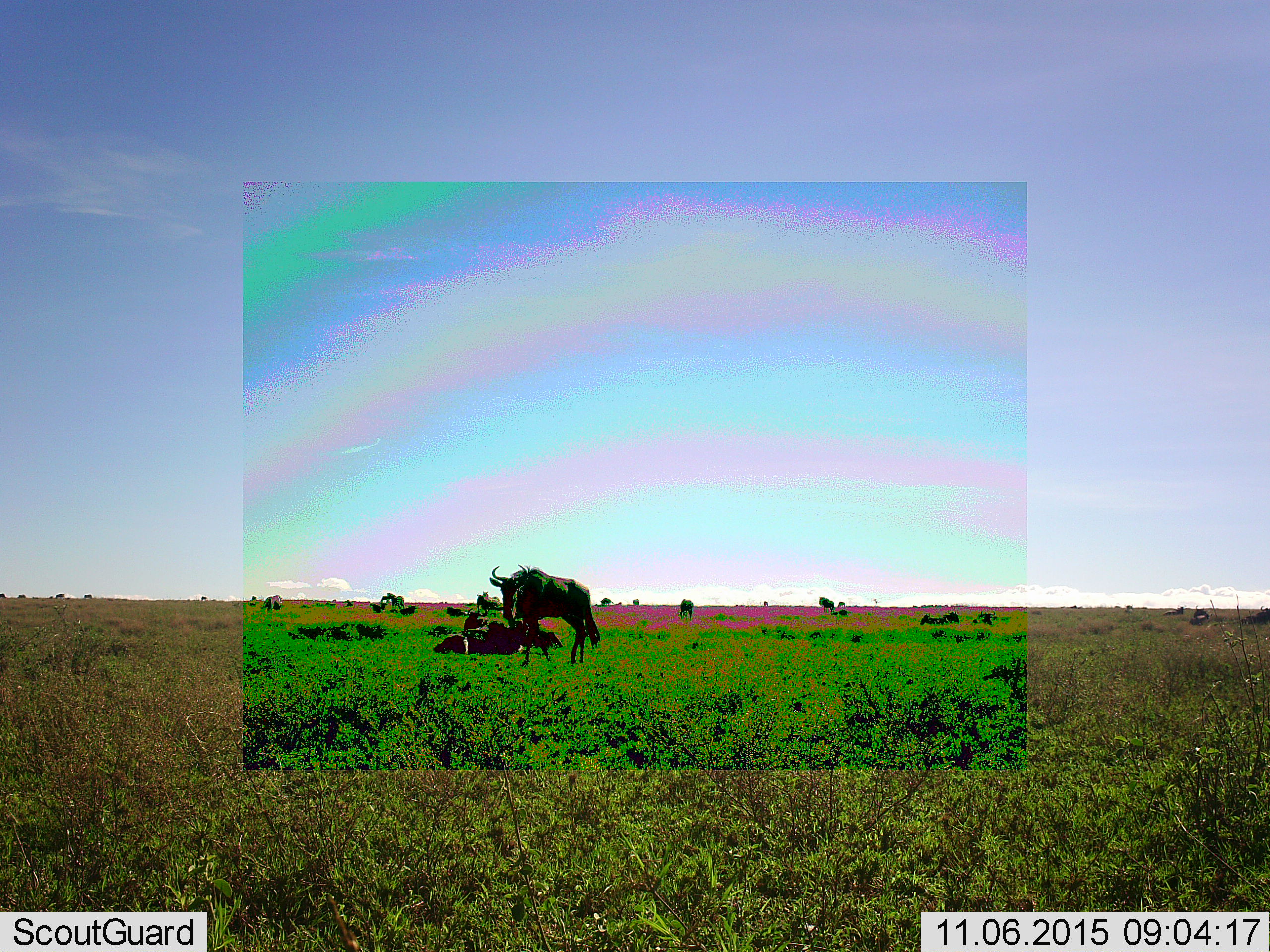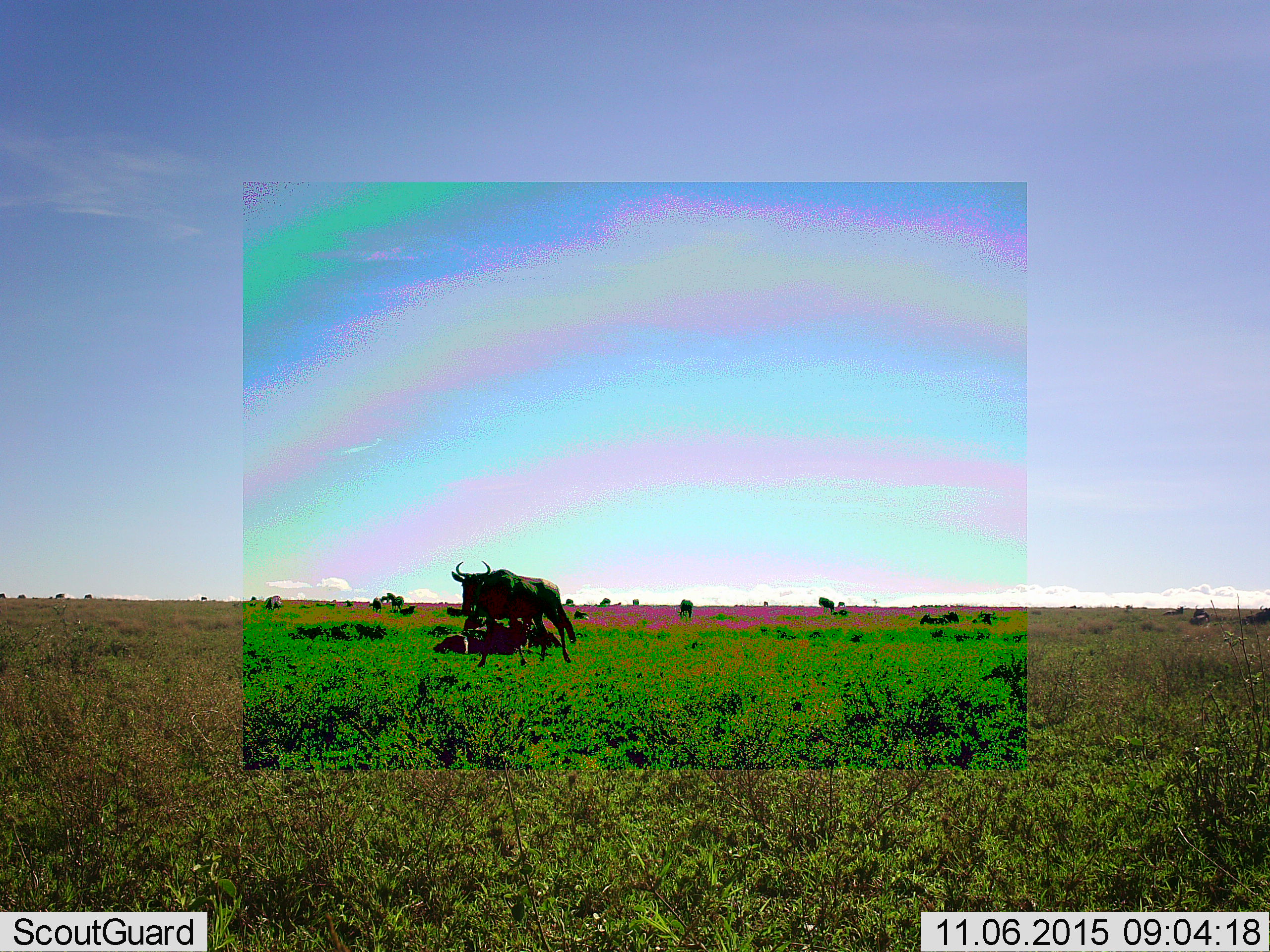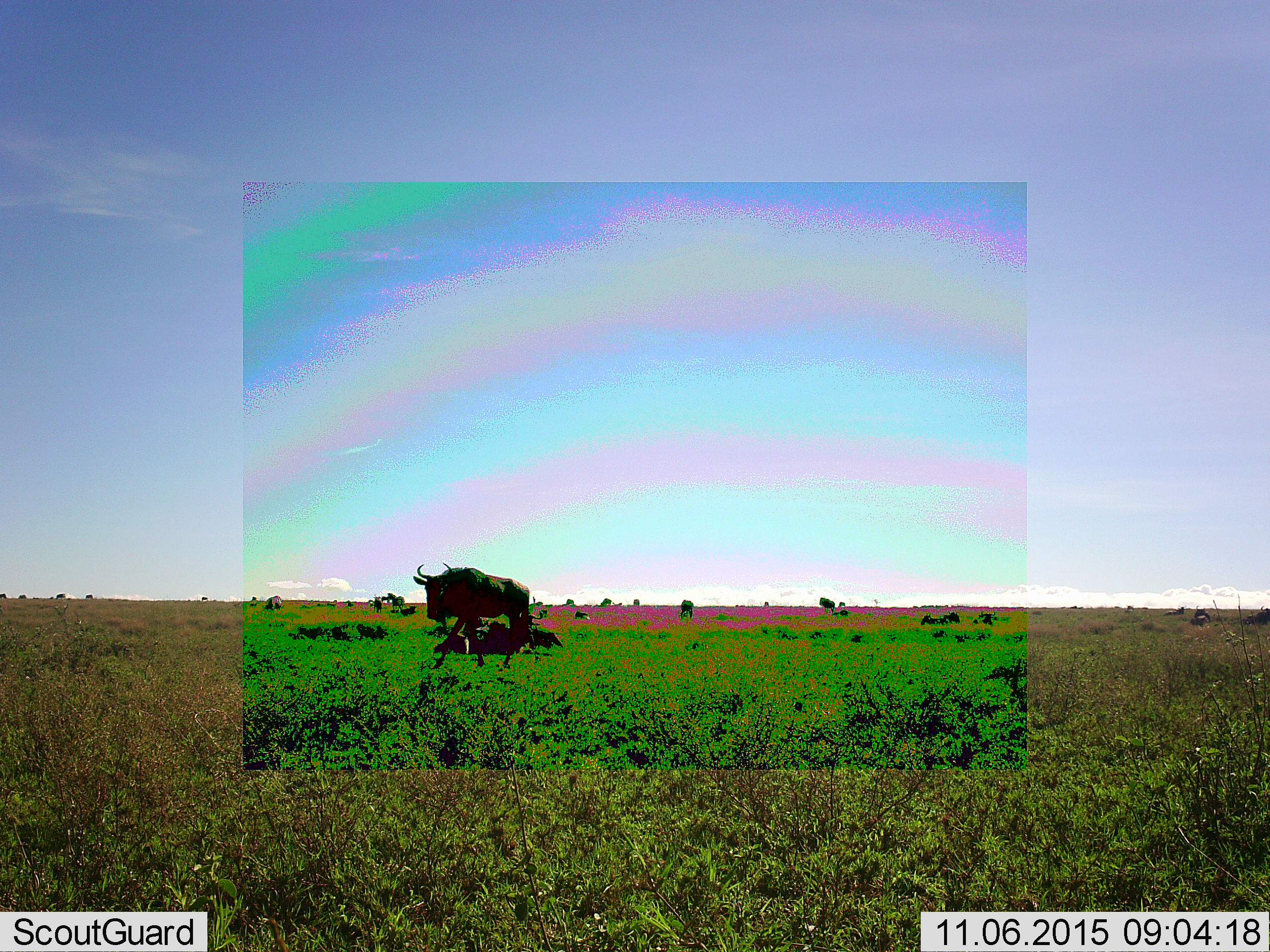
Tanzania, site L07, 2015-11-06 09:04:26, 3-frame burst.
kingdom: Animalia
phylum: Chordata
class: Mammalia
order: Artiodactyla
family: Bovidae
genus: Connochaetes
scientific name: Connochaetes taurinus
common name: blue wildebeest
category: wildebeest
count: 11-50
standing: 60%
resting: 70%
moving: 70%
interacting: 0%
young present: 10%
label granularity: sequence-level